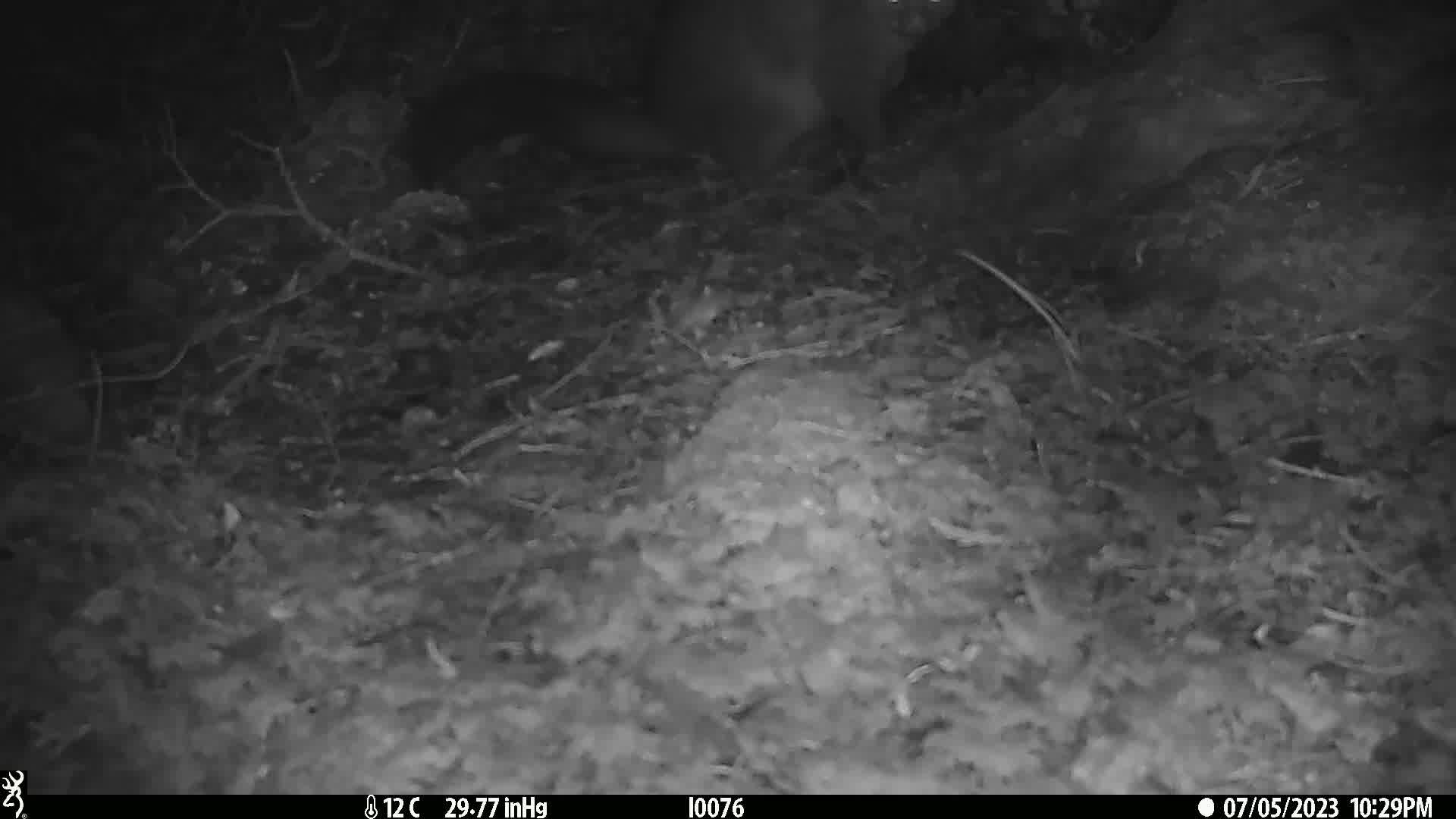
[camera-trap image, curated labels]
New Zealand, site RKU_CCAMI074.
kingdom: Animalia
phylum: Chordata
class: Mammalia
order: Diprotodontia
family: Phalangeridae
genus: Trichosurus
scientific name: Trichosurus vulpecula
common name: common brushtail possum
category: possum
Possum (common brushtail possum) (Trichosurus vulpecula).